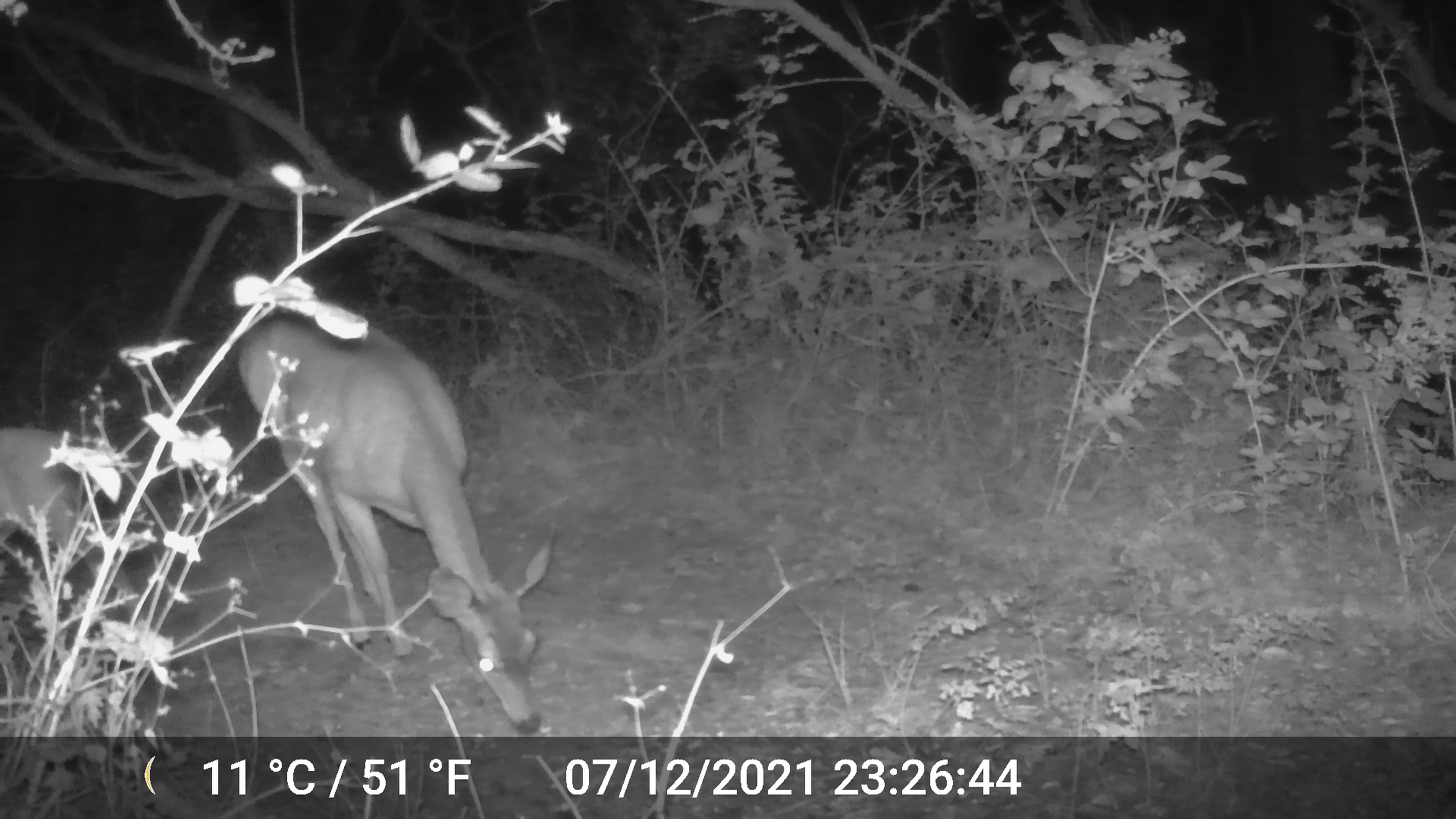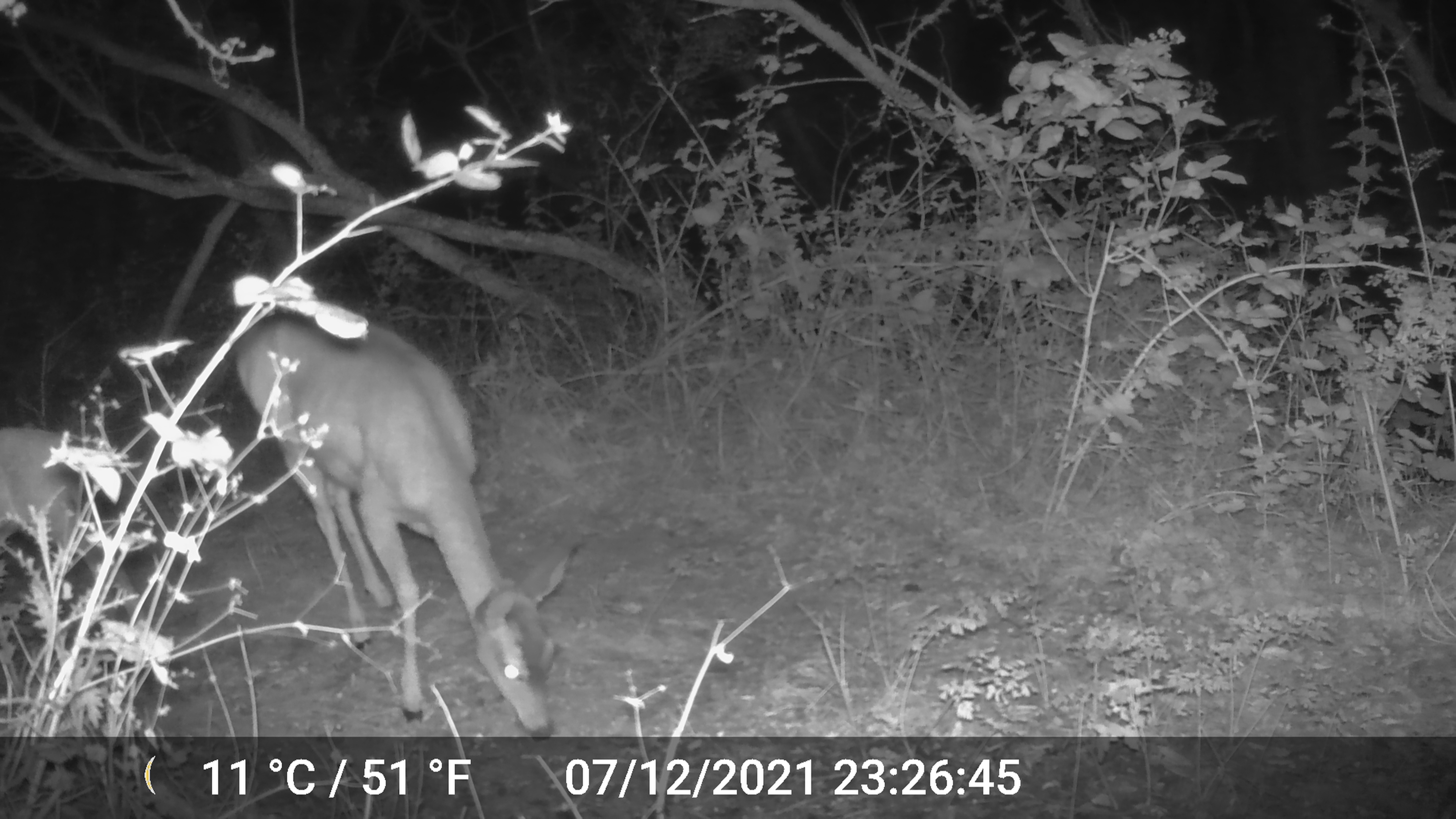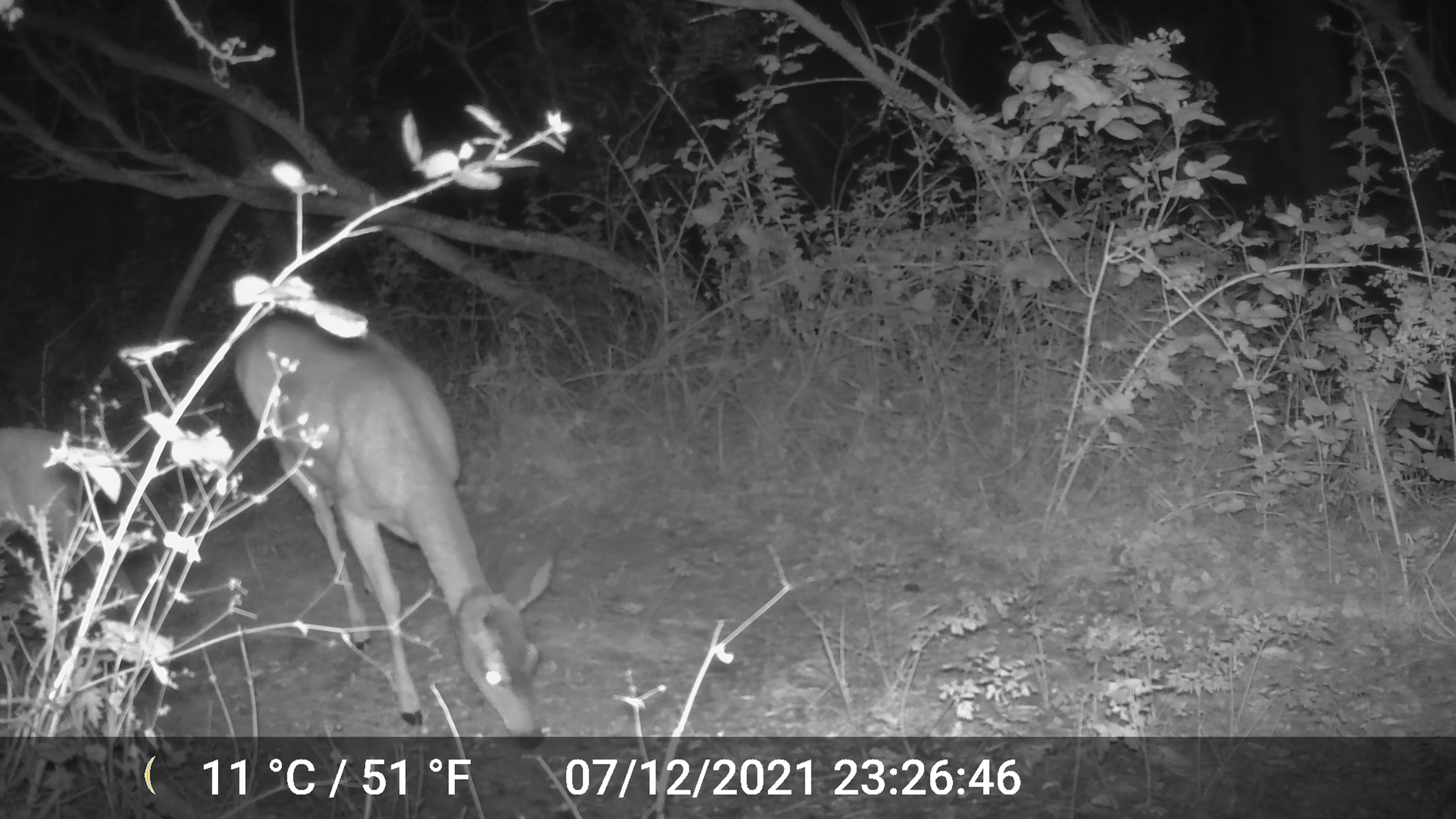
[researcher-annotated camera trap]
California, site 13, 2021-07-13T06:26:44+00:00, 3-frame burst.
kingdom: Animalia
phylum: Chordata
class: Mammalia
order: Artiodactyla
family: Cervidae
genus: Odocoileus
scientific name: Odocoileus hemionus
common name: mule deer